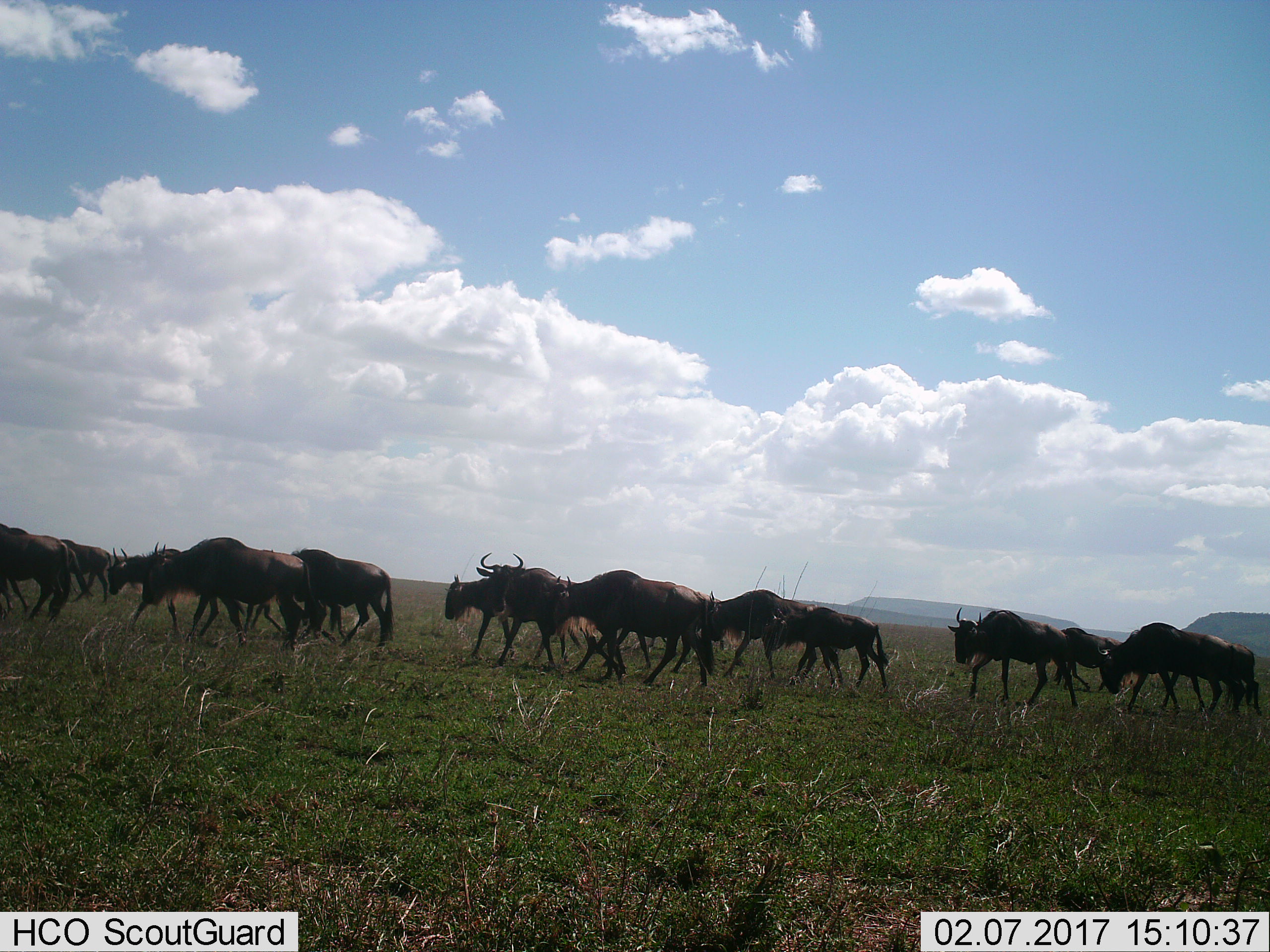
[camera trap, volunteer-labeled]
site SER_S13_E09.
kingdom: Animalia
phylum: Chordata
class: Mammalia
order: Artiodactyla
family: Bovidae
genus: Connochaetes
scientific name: Connochaetes taurinus taurinus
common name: blue wildebeest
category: wildebeestblue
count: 11-50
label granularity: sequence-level